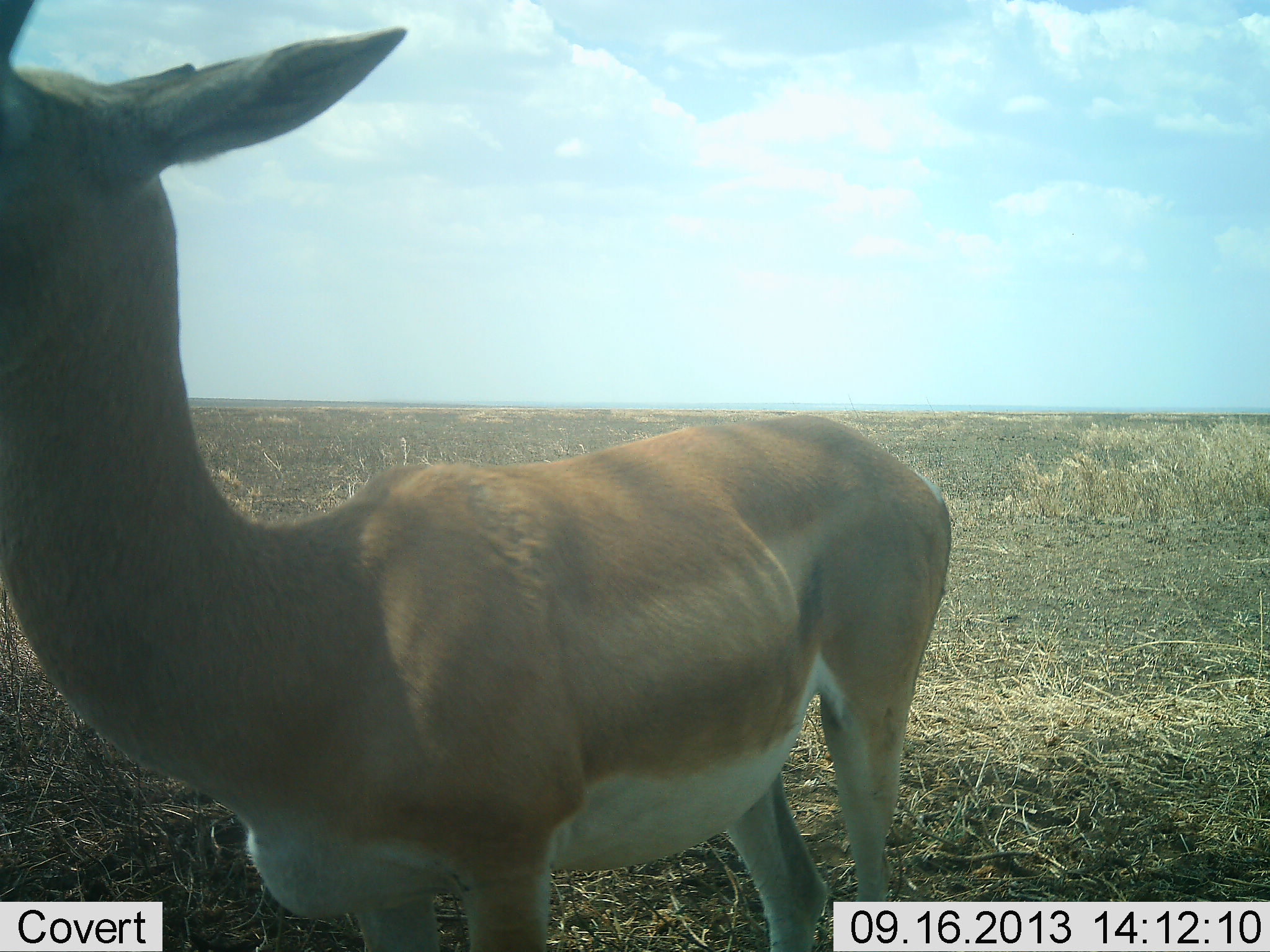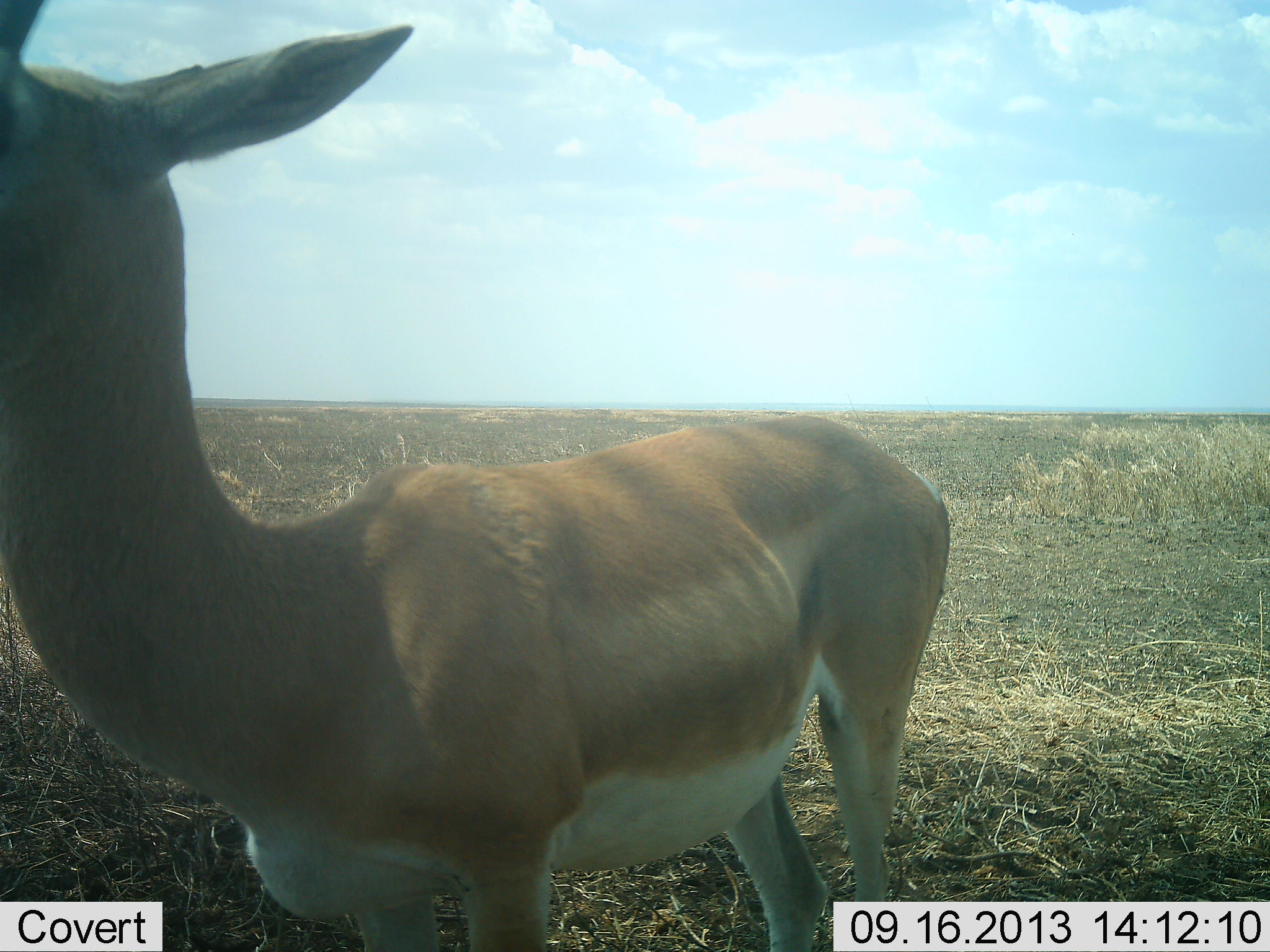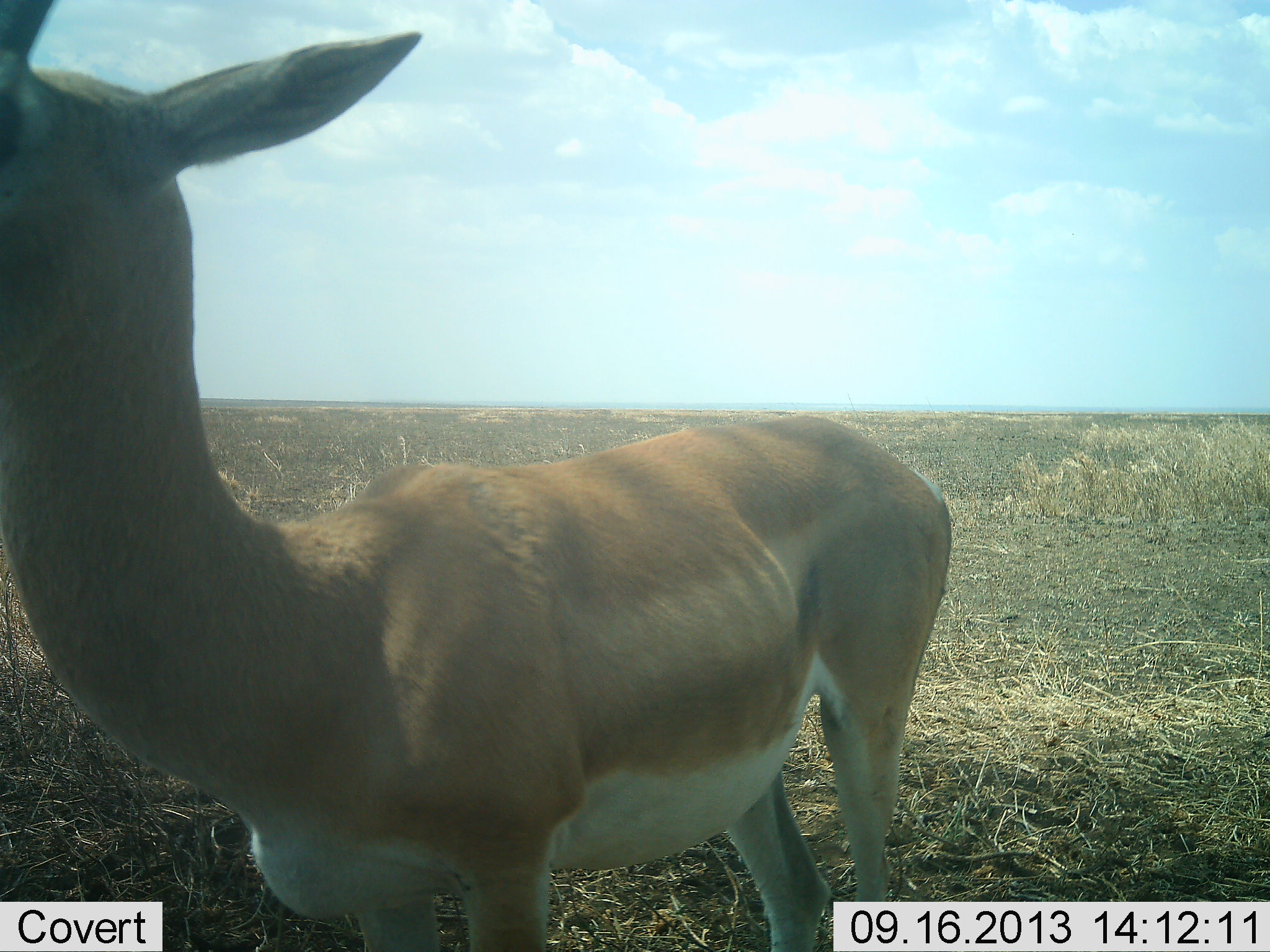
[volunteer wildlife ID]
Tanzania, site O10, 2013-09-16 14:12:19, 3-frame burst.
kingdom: Animalia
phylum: Chordata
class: Mammalia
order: Artiodactyla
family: Bovidae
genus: Nanger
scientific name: Nanger granti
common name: grant's gazelle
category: gazellegrants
Gazellegrants (grant's gazelle) (Nanger granti), count 1. Behavior (volunteer vote fractions): standing 84%, resting 4%, moving 8%, interacting 4%. Young present (vote fraction): 0%. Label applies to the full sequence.